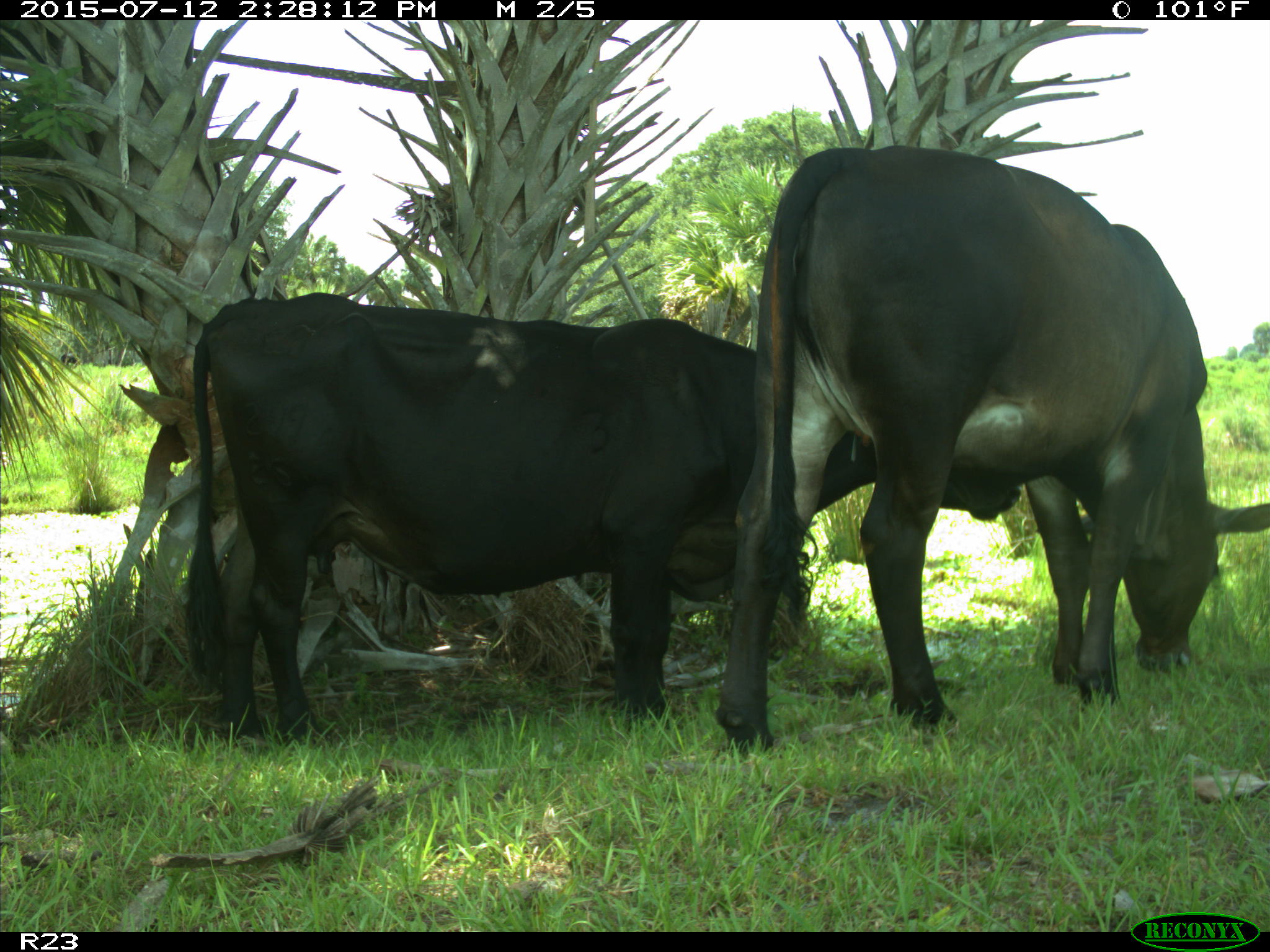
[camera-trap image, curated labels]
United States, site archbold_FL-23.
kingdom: Animalia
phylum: Chordata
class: Mammalia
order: Artiodactyla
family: Bovidae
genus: Bos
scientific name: Bos taurus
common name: domestic cow